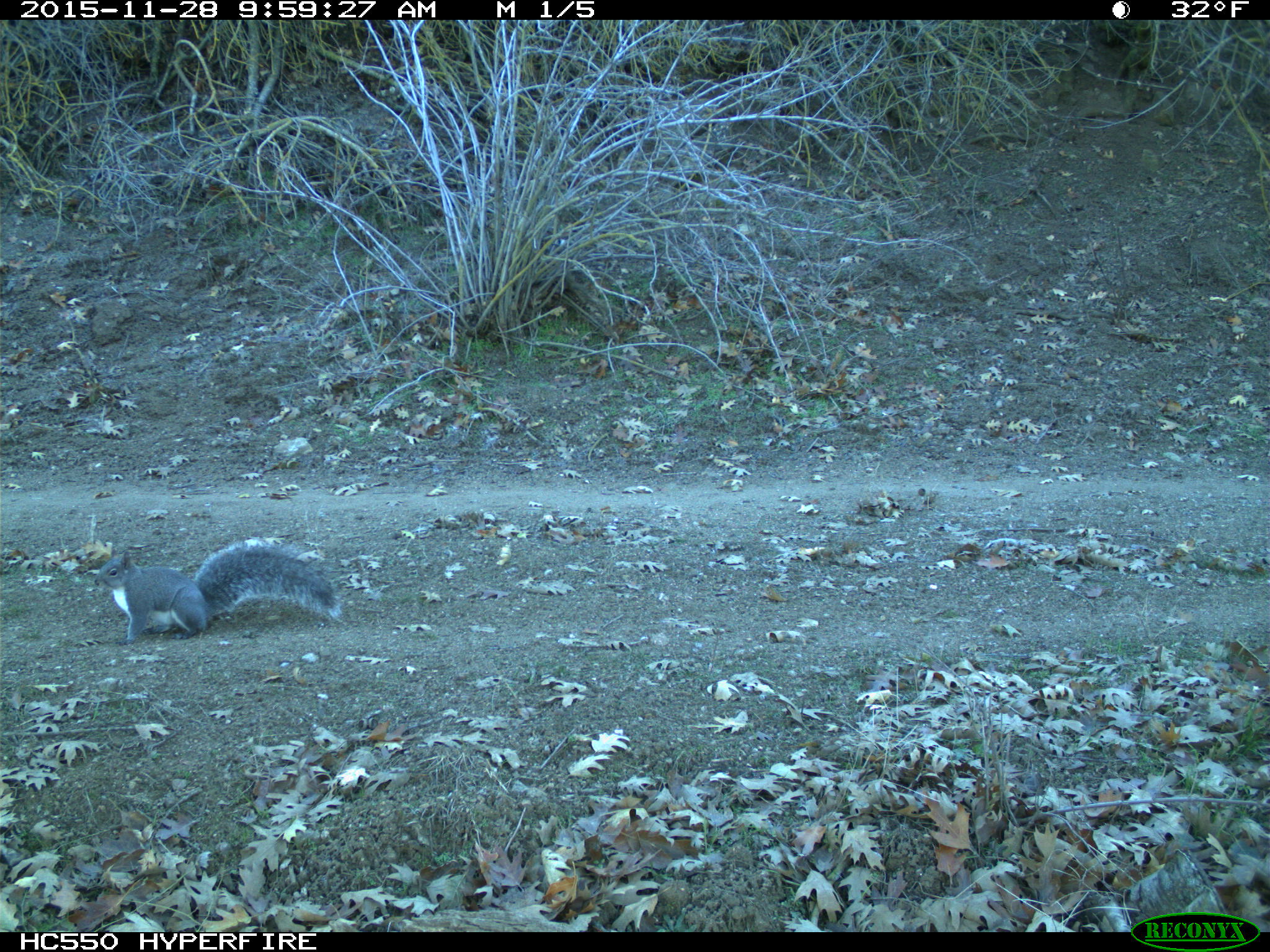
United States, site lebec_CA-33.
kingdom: Animalia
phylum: Chordata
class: Mammalia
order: Rodentia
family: Sciuridae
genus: Sciurus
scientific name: Sciurus carolinensis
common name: eastern gray squirrel